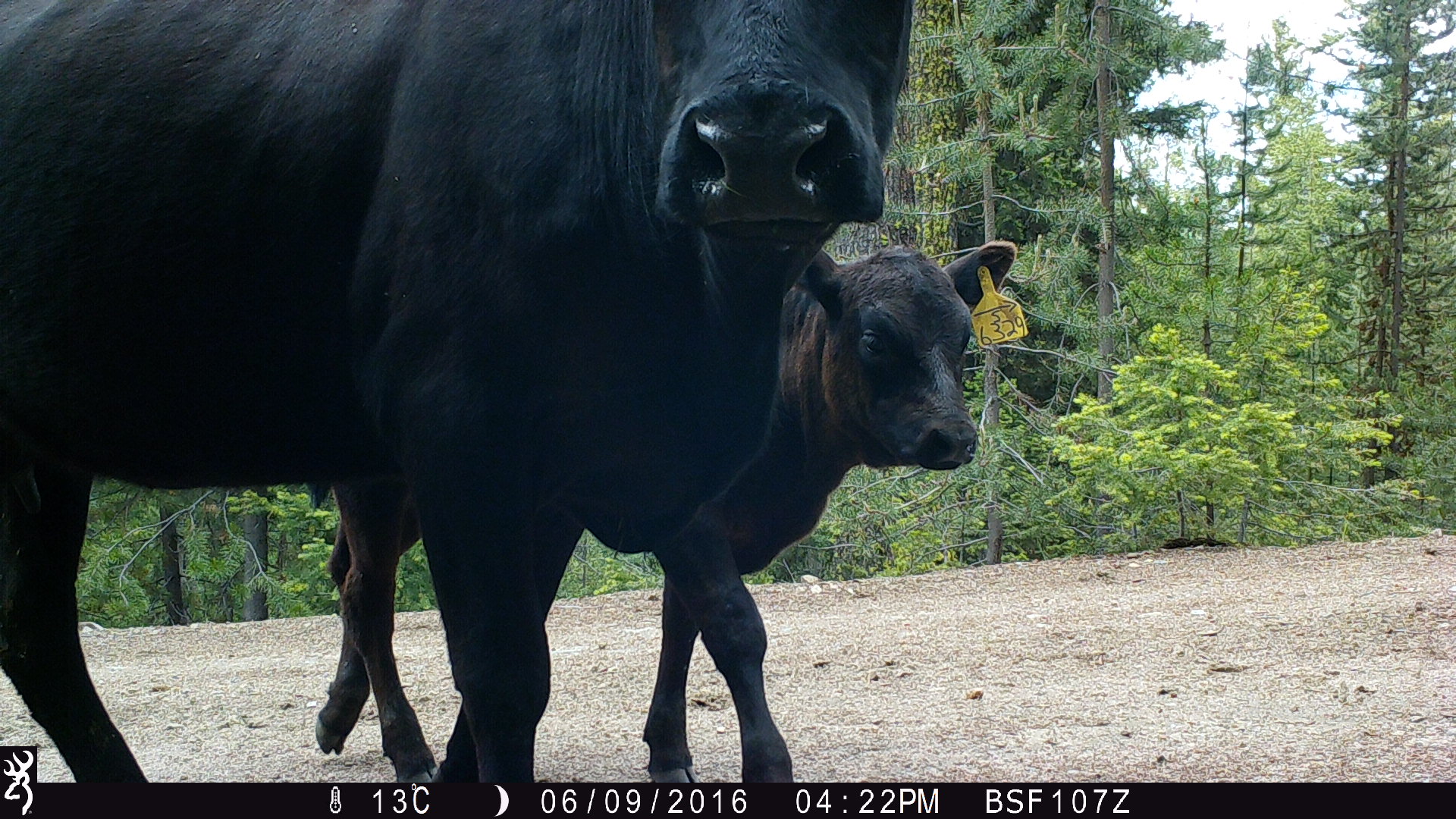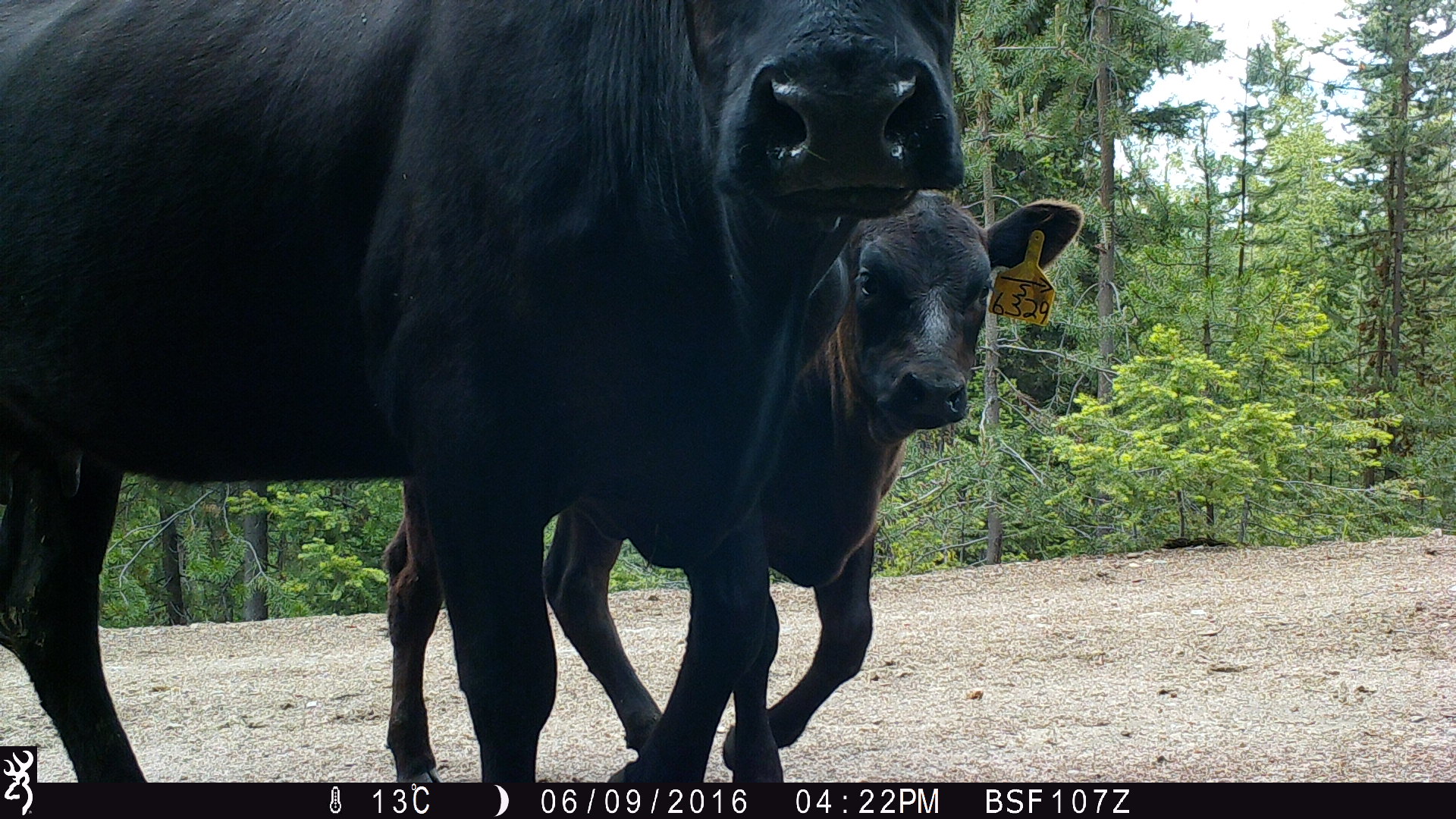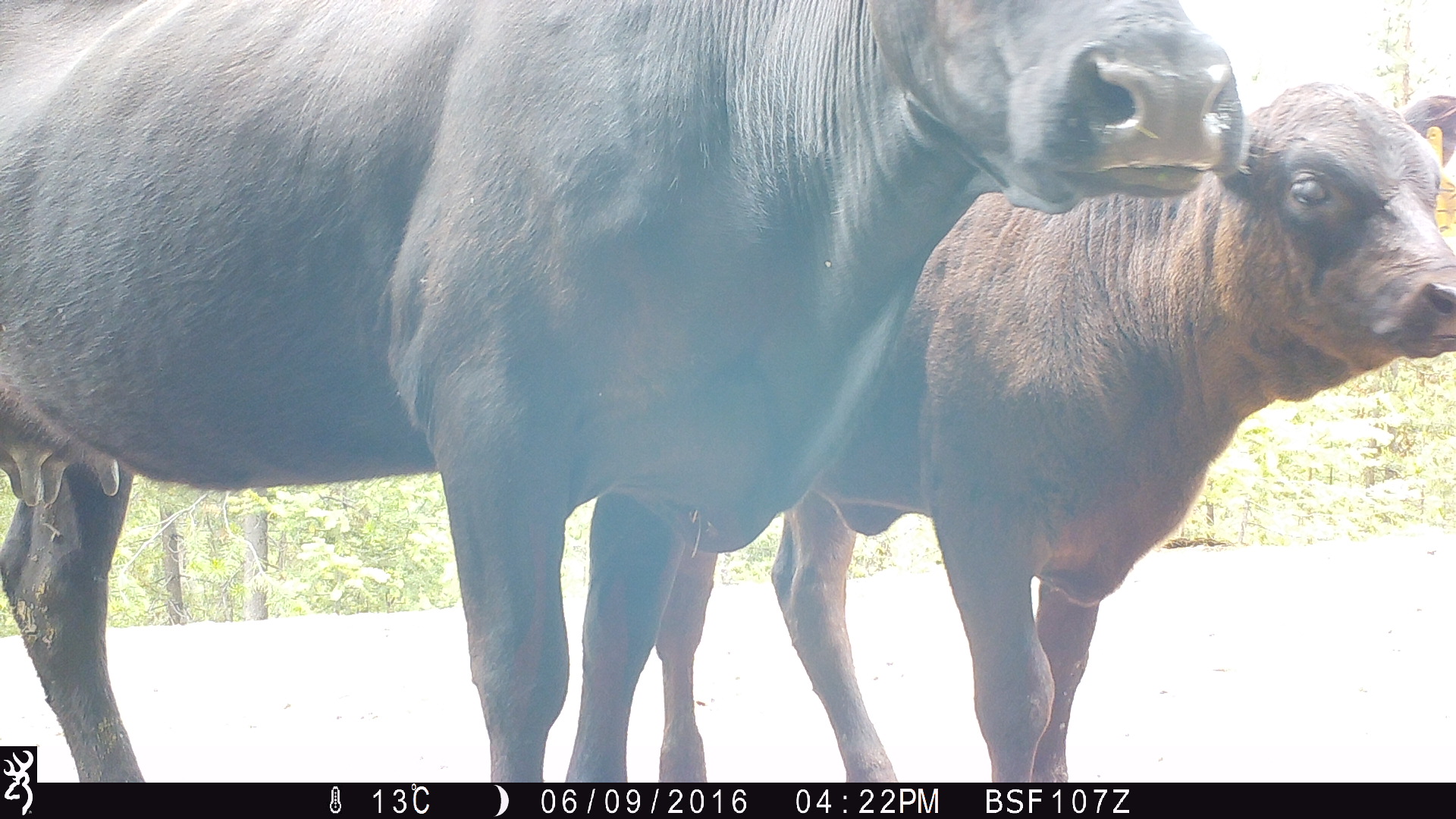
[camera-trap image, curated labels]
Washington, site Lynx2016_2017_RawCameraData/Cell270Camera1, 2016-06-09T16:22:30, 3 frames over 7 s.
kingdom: Animalia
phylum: Chordata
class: Mammalia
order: Artiodactyla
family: Bovidae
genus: Bos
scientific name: Bos taurus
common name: domestic cattle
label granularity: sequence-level